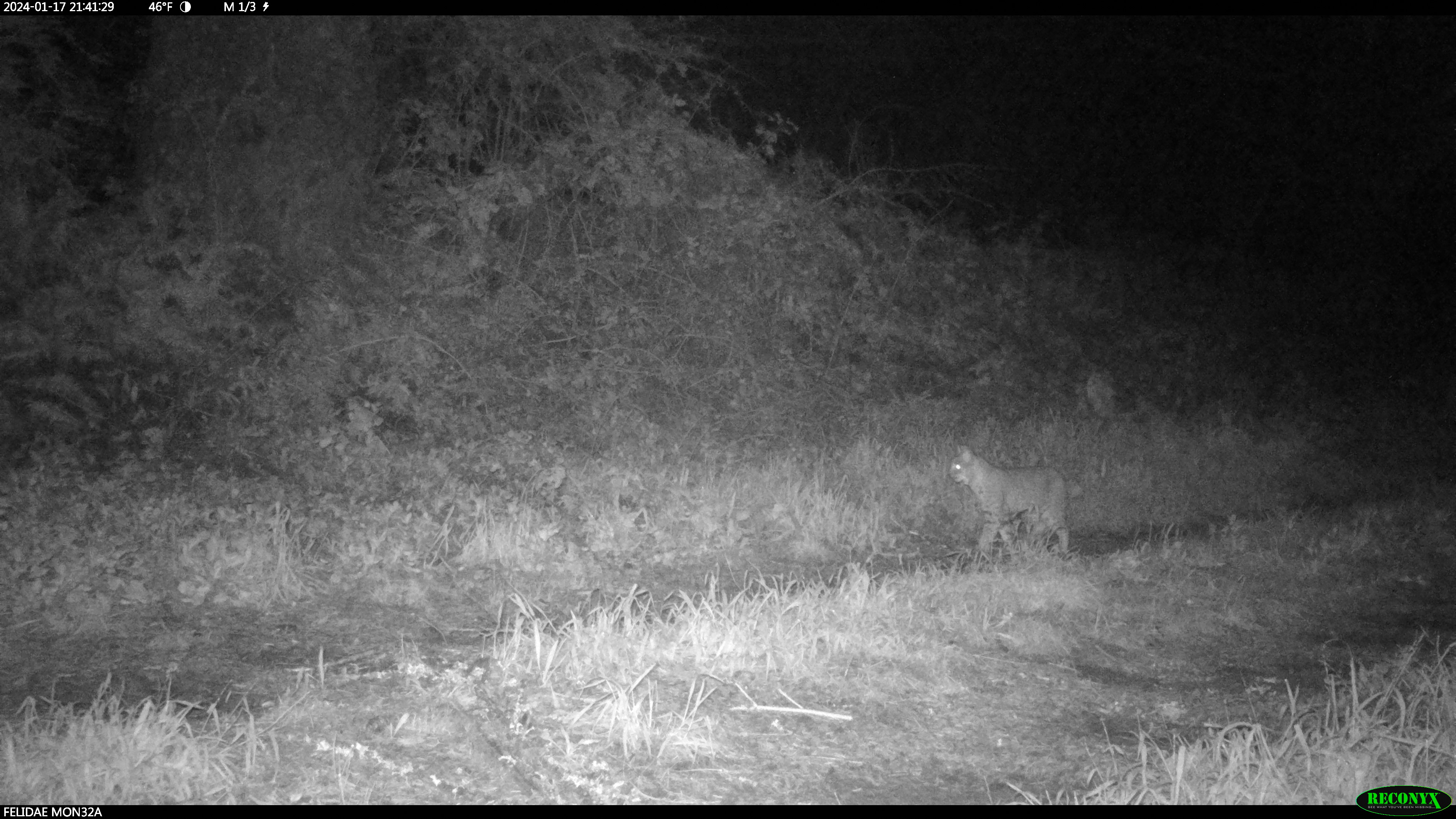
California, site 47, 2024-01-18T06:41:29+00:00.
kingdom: Animalia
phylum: Chordata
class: Mammalia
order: Carnivora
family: Felidae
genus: Lynx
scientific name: Lynx rufus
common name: bobcat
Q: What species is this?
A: Bobcat (Lynx rufus).